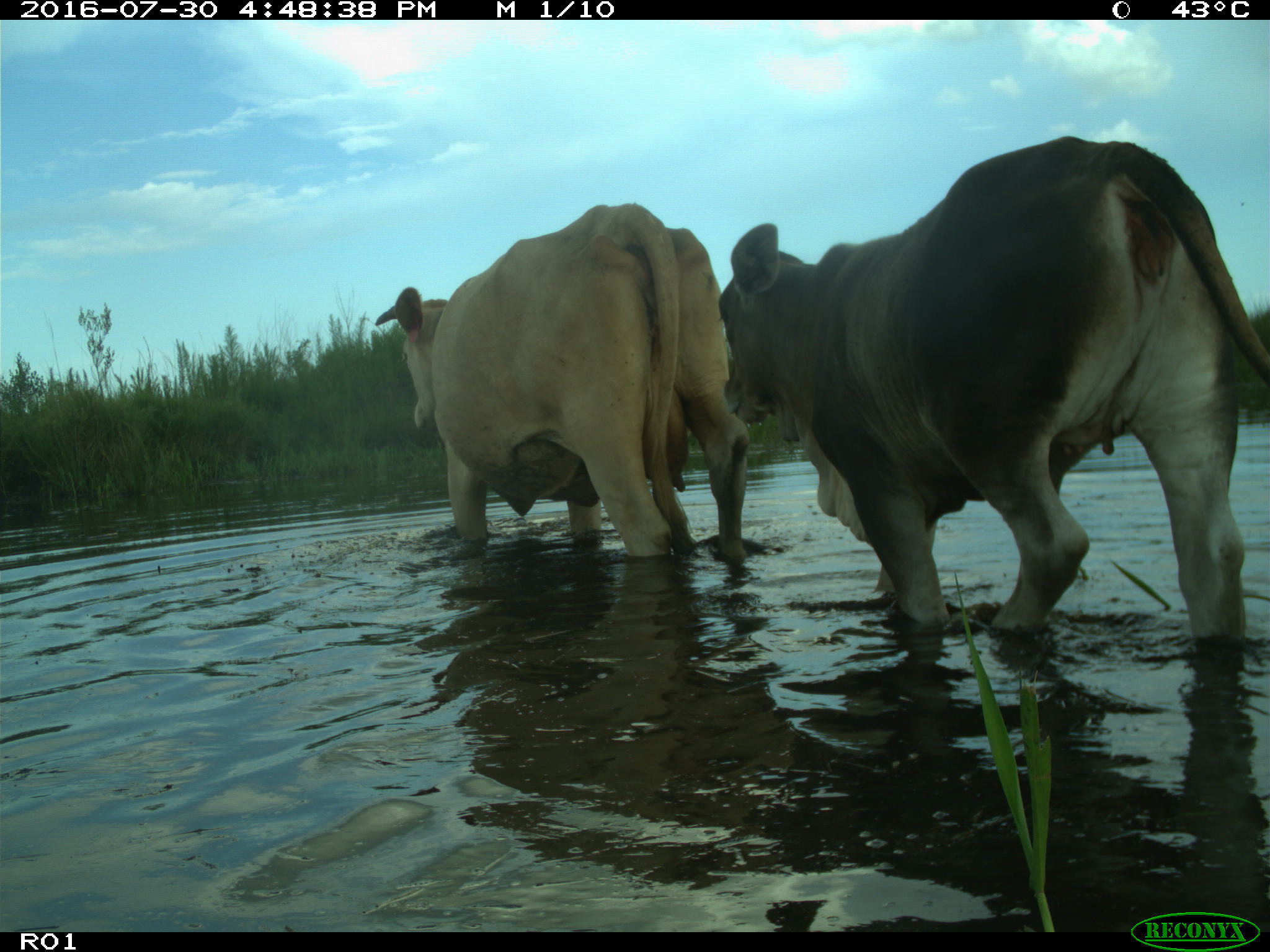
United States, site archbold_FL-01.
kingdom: Animalia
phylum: Chordata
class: Mammalia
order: Artiodactyla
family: Bovidae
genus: Bos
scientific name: Bos taurus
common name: domestic cow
Bos taurus (domestic cow).